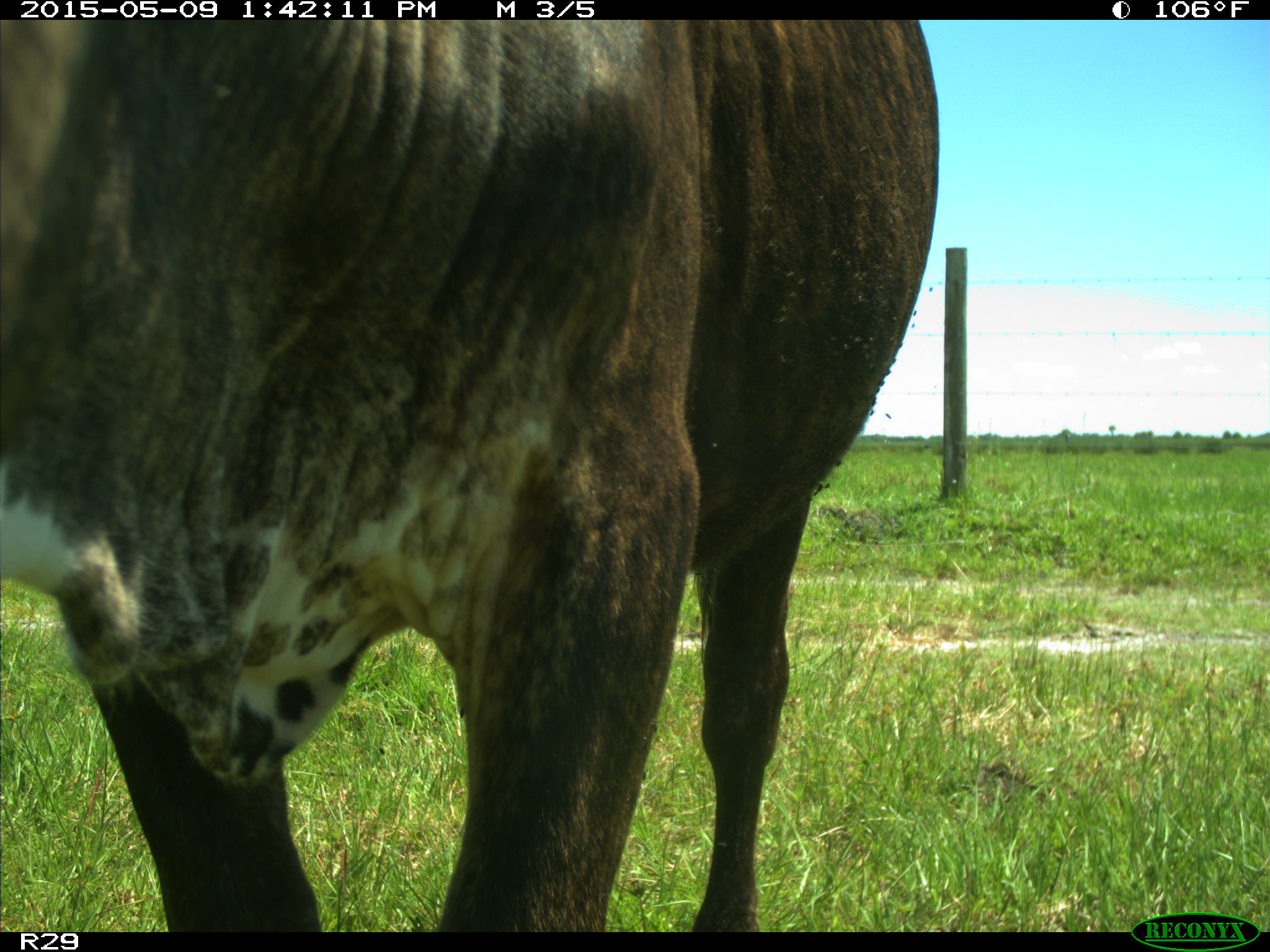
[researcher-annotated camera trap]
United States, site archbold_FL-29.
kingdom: Animalia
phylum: Chordata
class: Mammalia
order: Artiodactyla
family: Bovidae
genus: Bos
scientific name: Bos taurus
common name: domestic cow